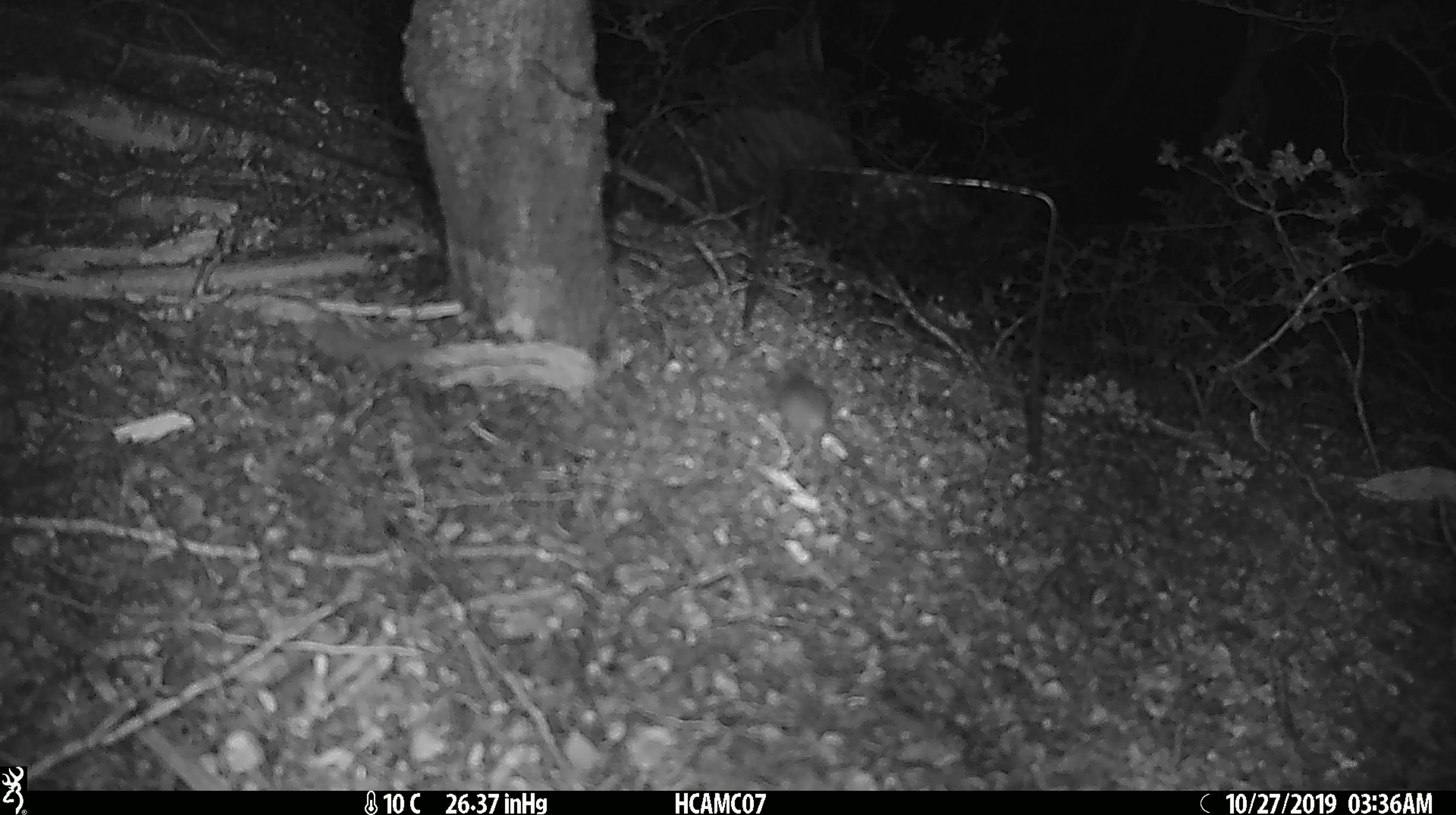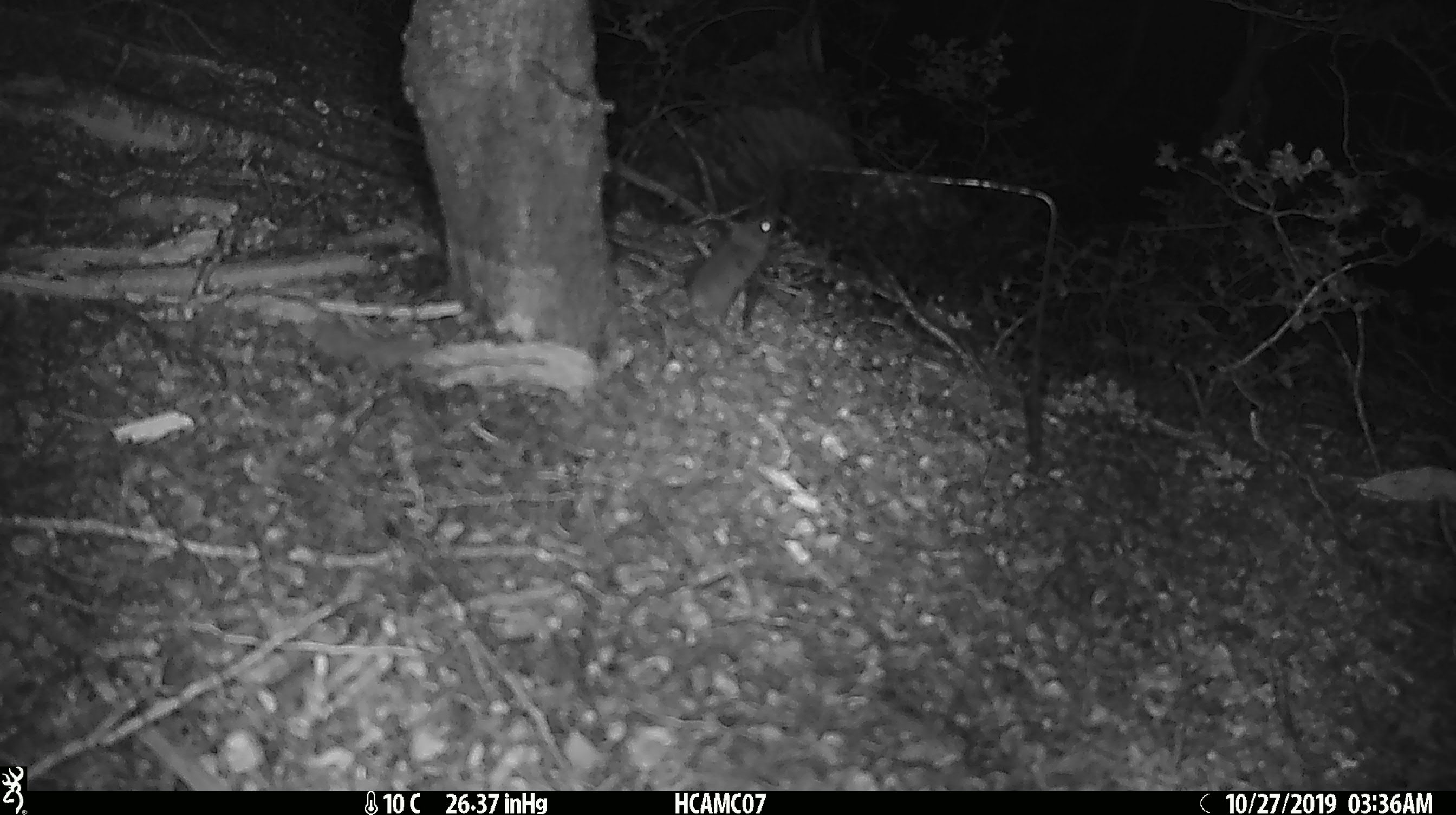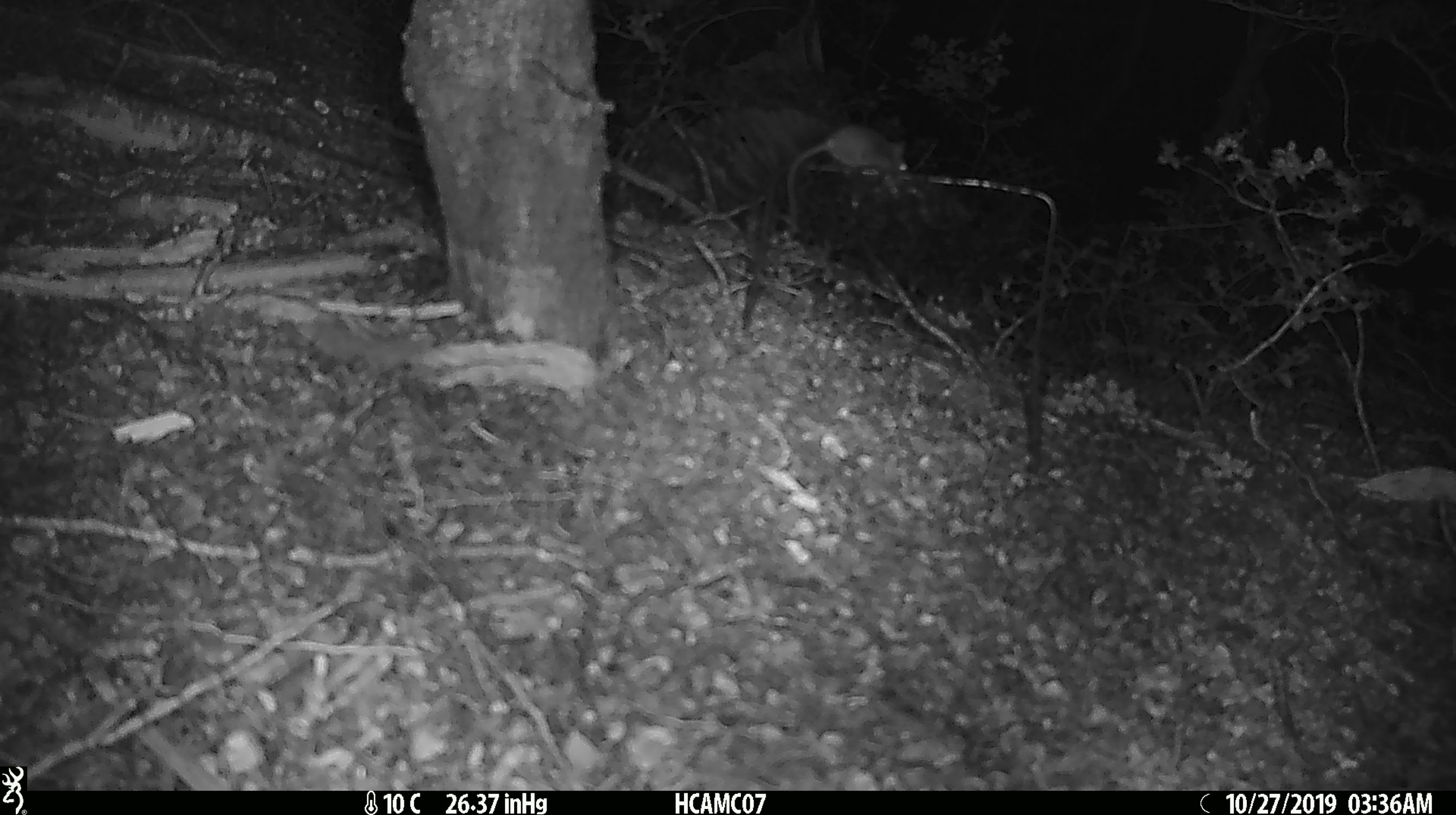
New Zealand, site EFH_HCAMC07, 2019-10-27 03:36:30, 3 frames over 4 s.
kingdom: Animalia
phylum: Chordata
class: Mammalia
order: Rodentia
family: Muridae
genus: Mus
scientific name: Mus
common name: mouse